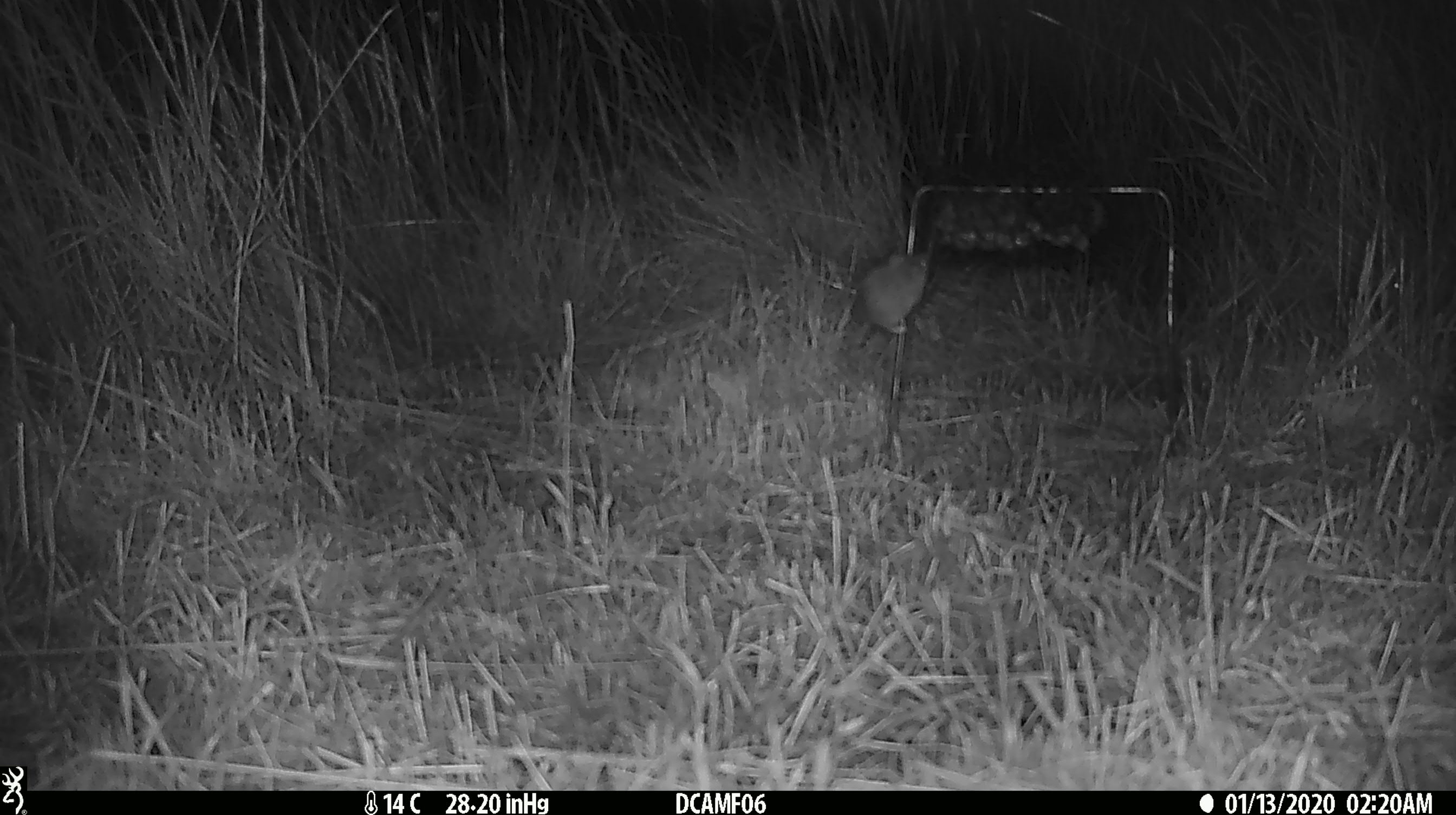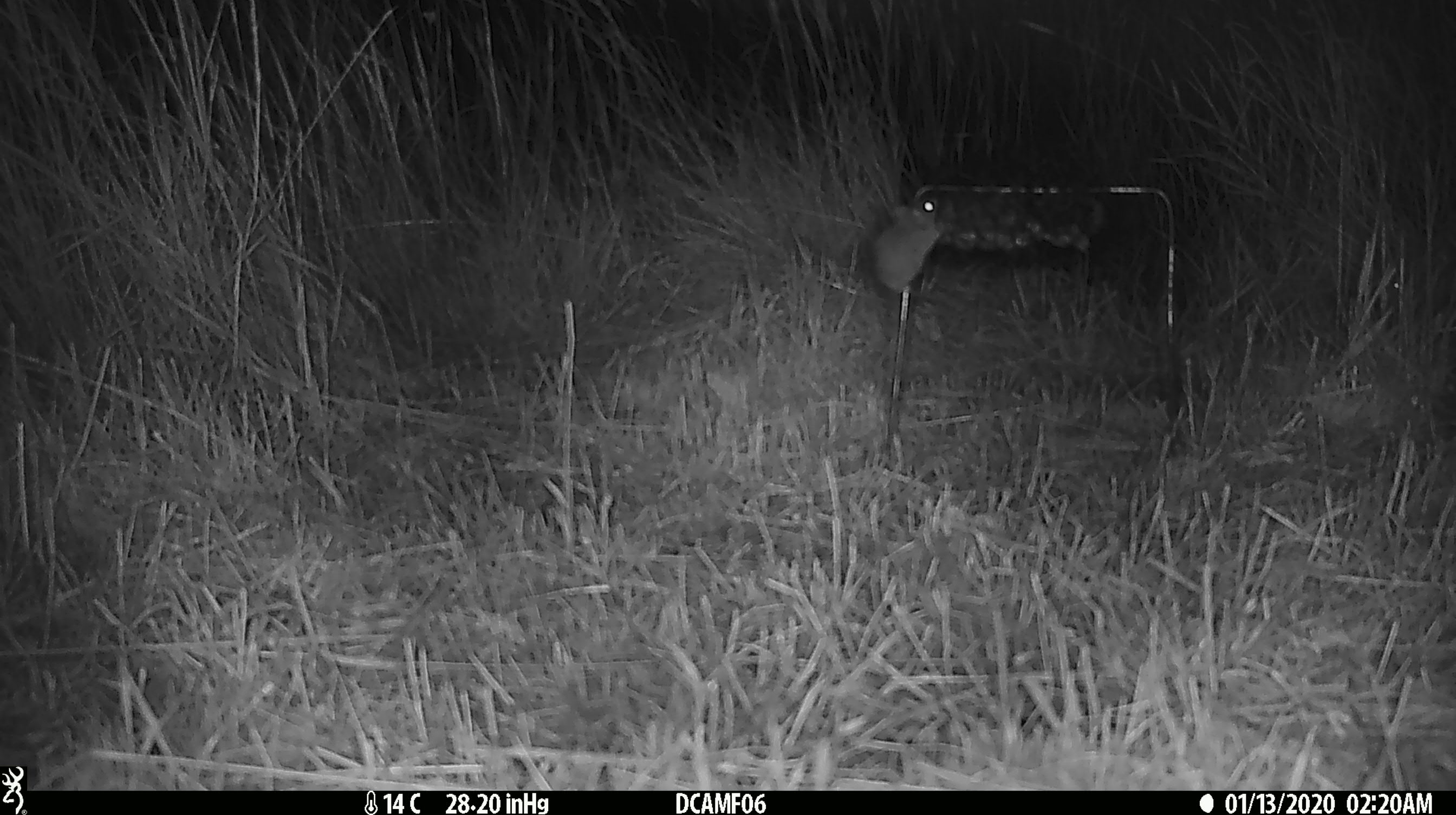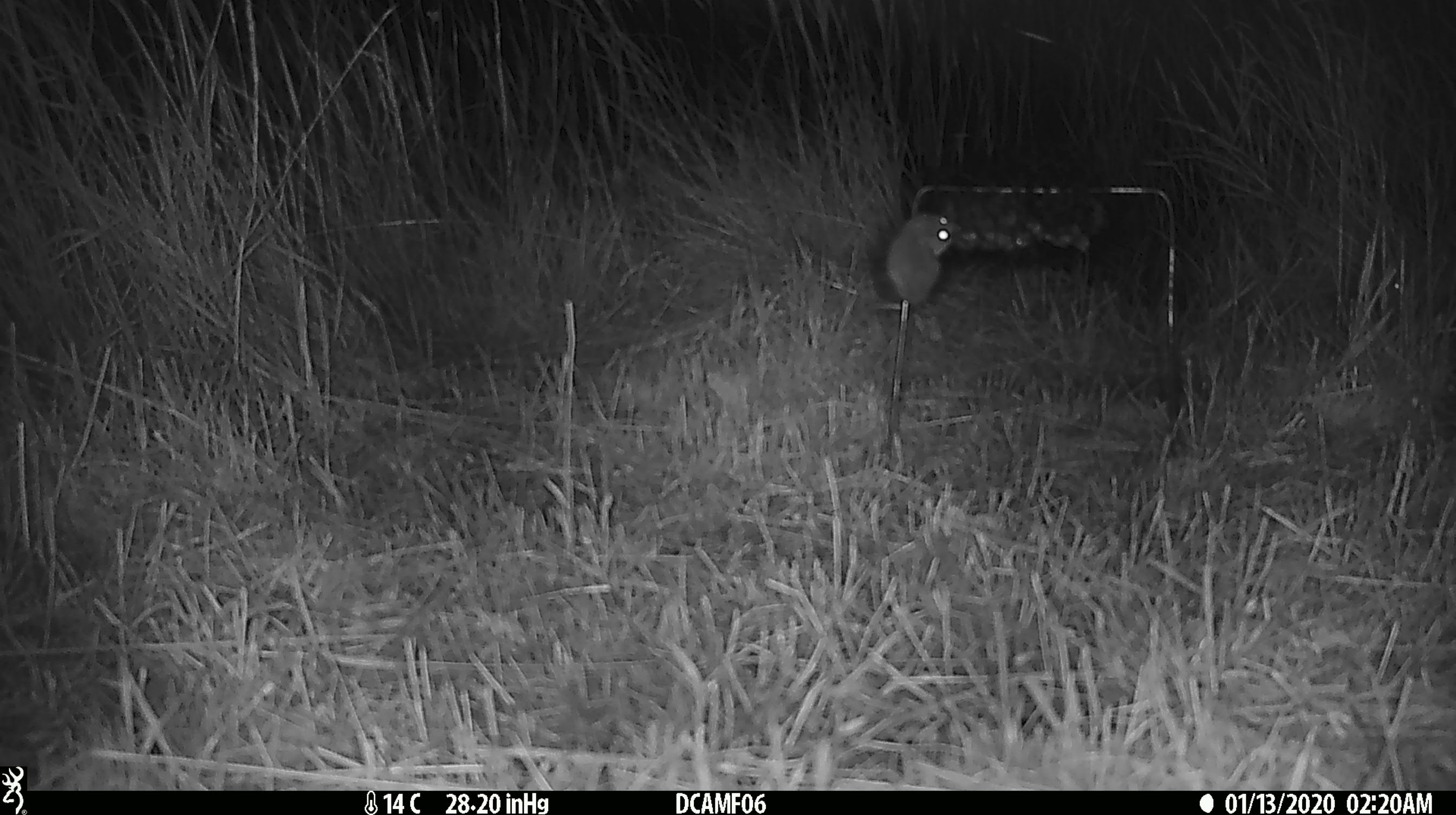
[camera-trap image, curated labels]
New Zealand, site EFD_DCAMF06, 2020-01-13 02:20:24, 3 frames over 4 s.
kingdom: Animalia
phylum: Chordata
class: Mammalia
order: Rodentia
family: Muridae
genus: Mus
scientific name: Mus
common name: mouse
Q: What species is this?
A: Mouse (Mus).